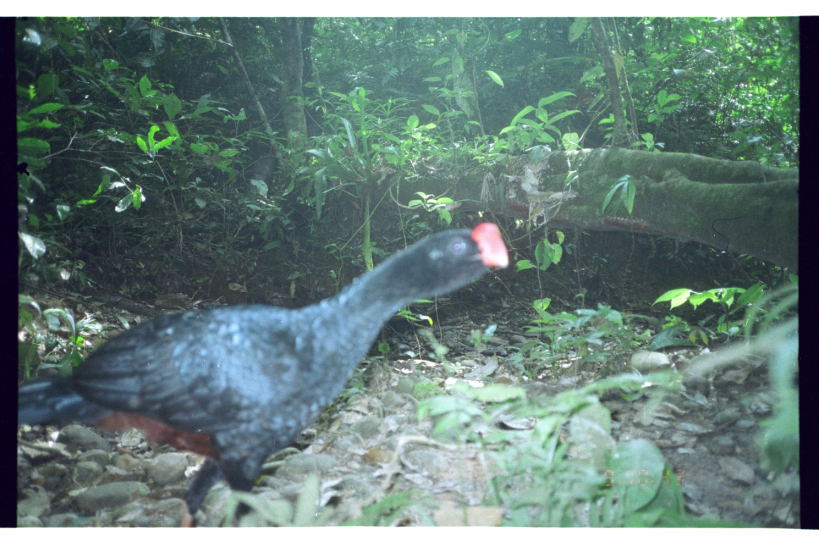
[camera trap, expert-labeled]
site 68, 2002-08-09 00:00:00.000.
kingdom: Animalia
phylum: Chordata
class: Aves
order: Galliformes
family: Cracidae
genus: Mitu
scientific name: Mitu tuberosum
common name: razor-billed curassow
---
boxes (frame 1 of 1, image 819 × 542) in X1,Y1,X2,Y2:
mitu tuberosum: 20,221,510,527